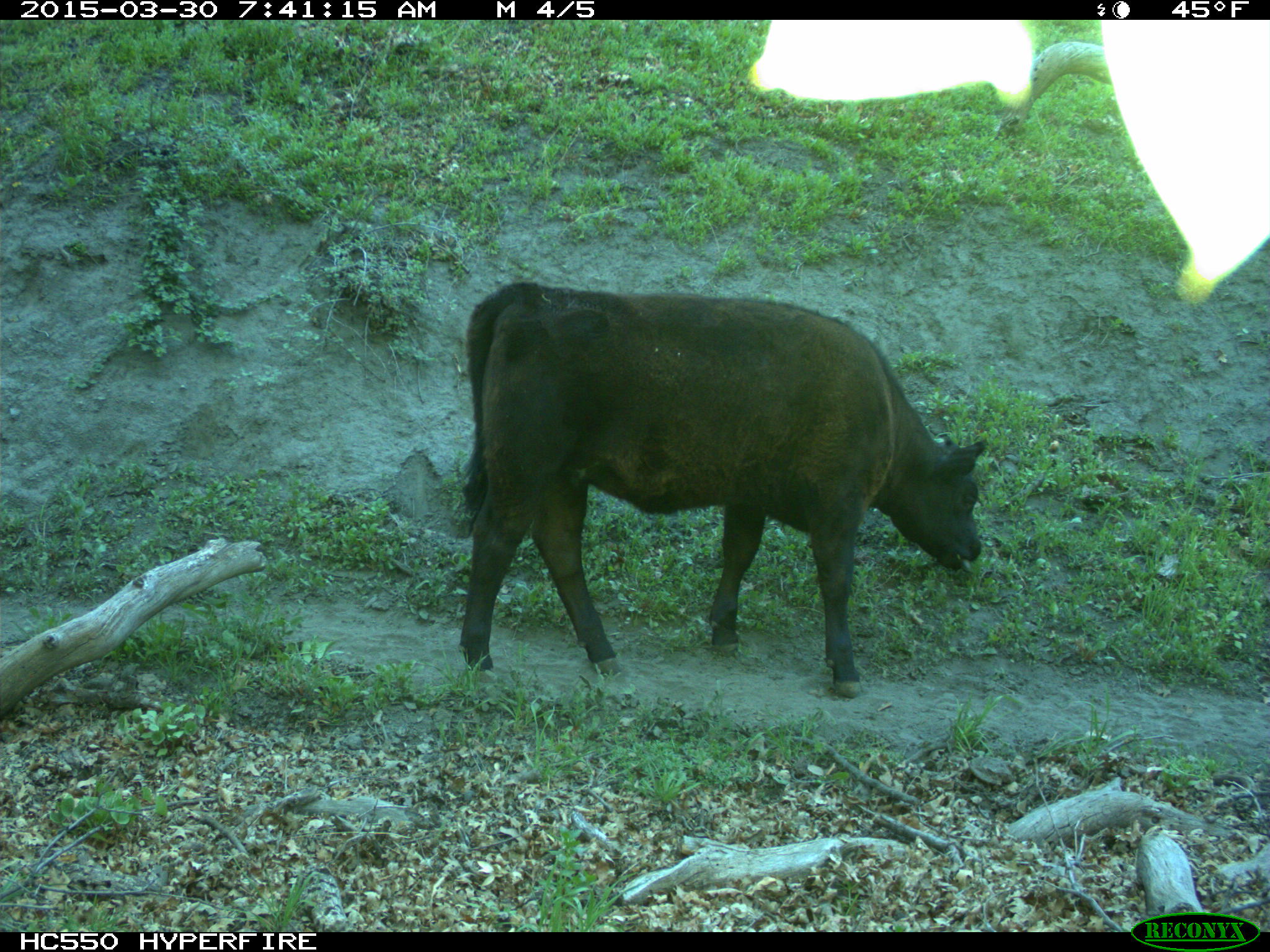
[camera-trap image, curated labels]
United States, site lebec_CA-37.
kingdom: Animalia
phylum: Chordata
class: Mammalia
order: Artiodactyla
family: Bovidae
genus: Bos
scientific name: Bos taurus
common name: domestic cow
Bos taurus (domestic cow).